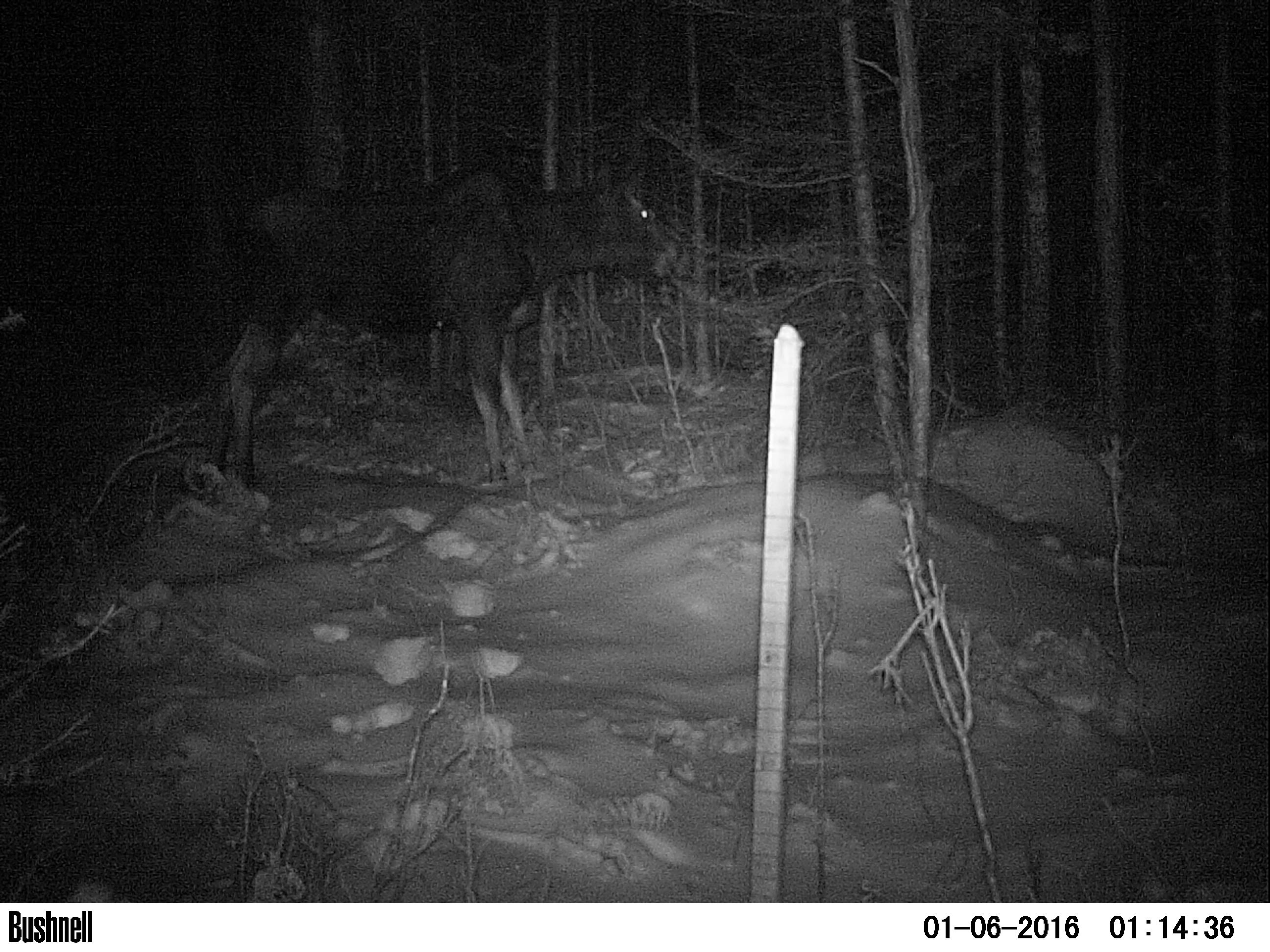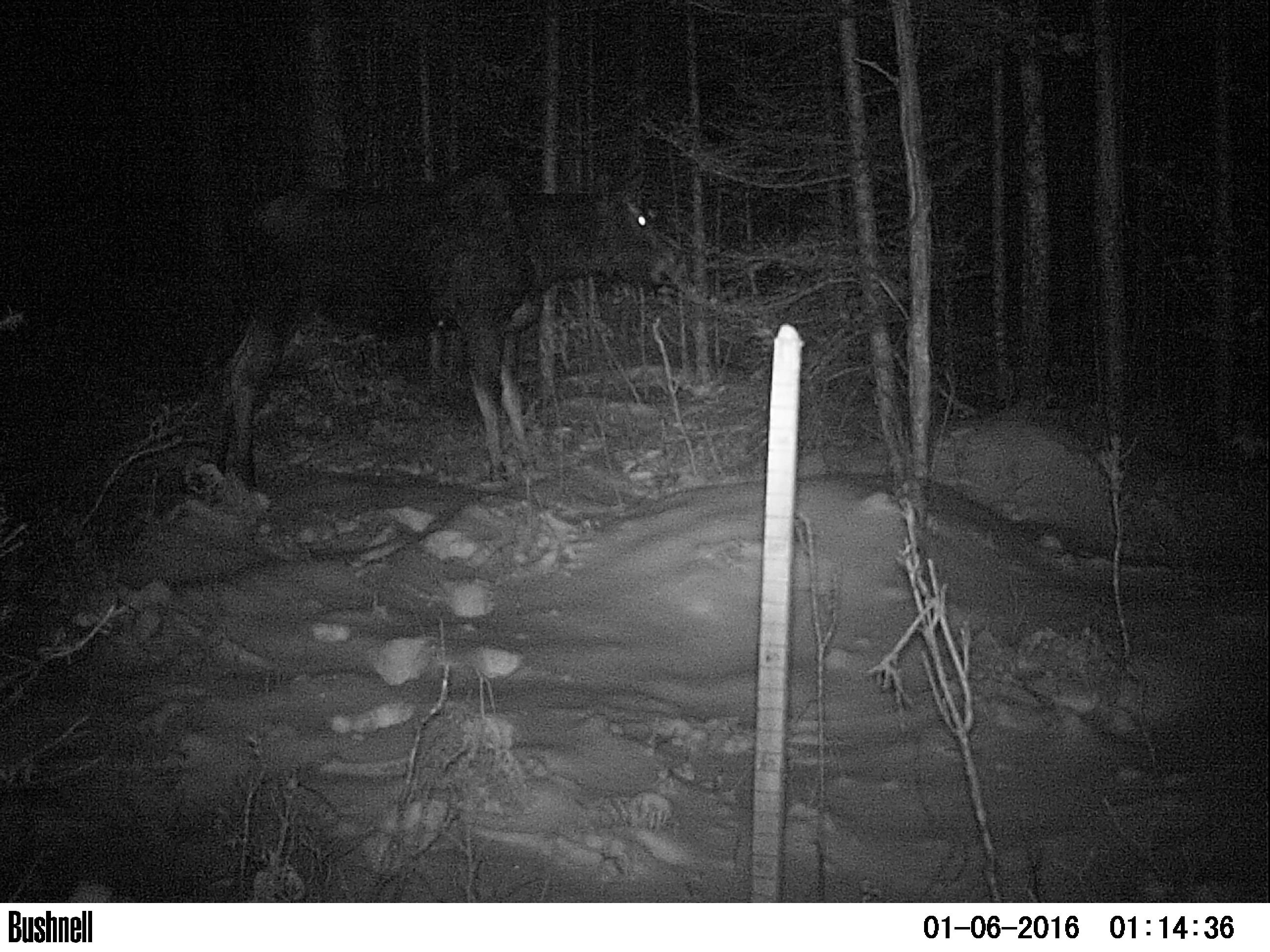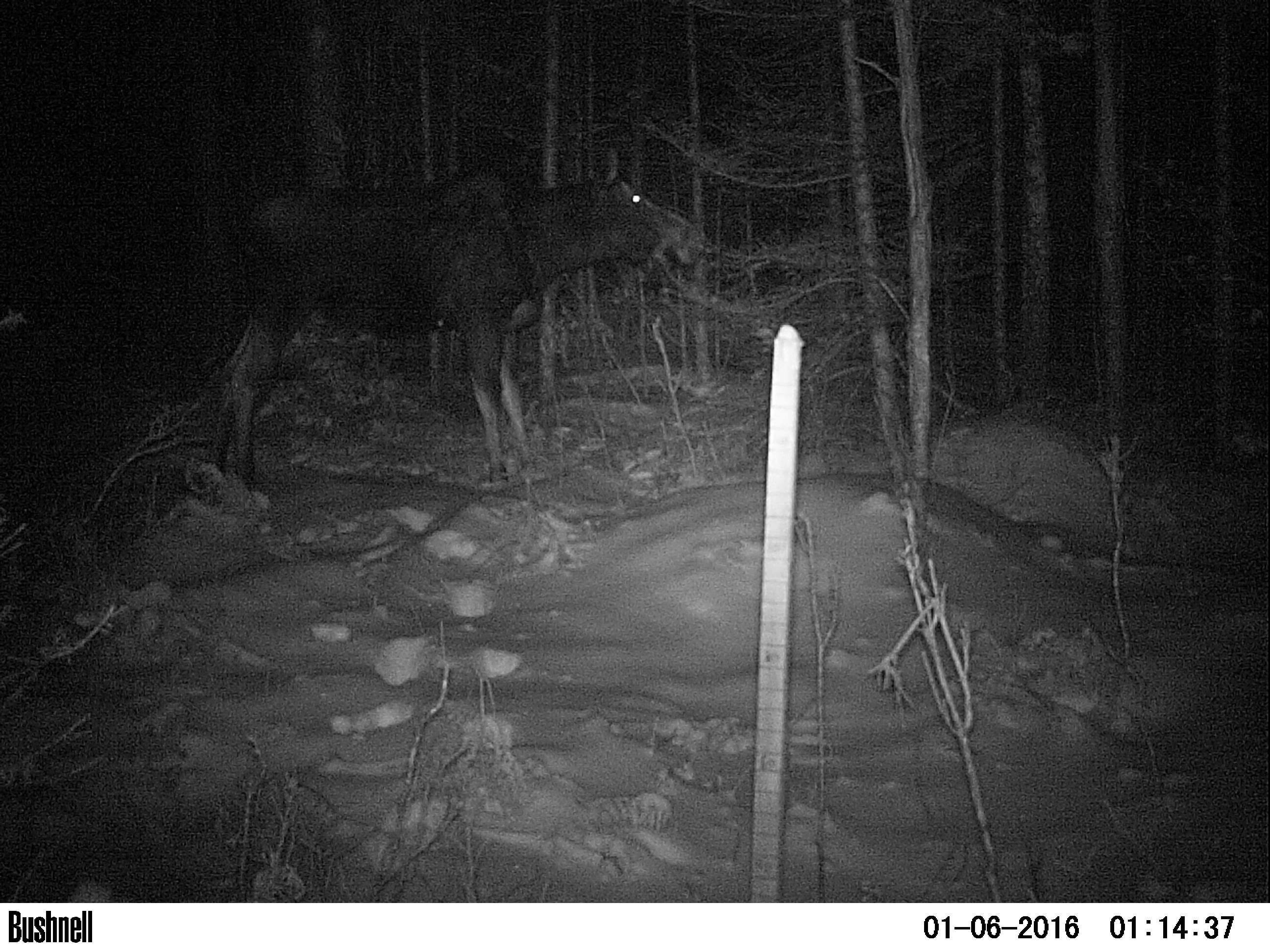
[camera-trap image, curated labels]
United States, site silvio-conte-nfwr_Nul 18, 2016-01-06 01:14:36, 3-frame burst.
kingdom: Animalia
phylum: Chordata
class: Mammalia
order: Artiodactyla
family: Cervidae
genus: Alces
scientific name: Alces alces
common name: moose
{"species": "moose (Alces alces)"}